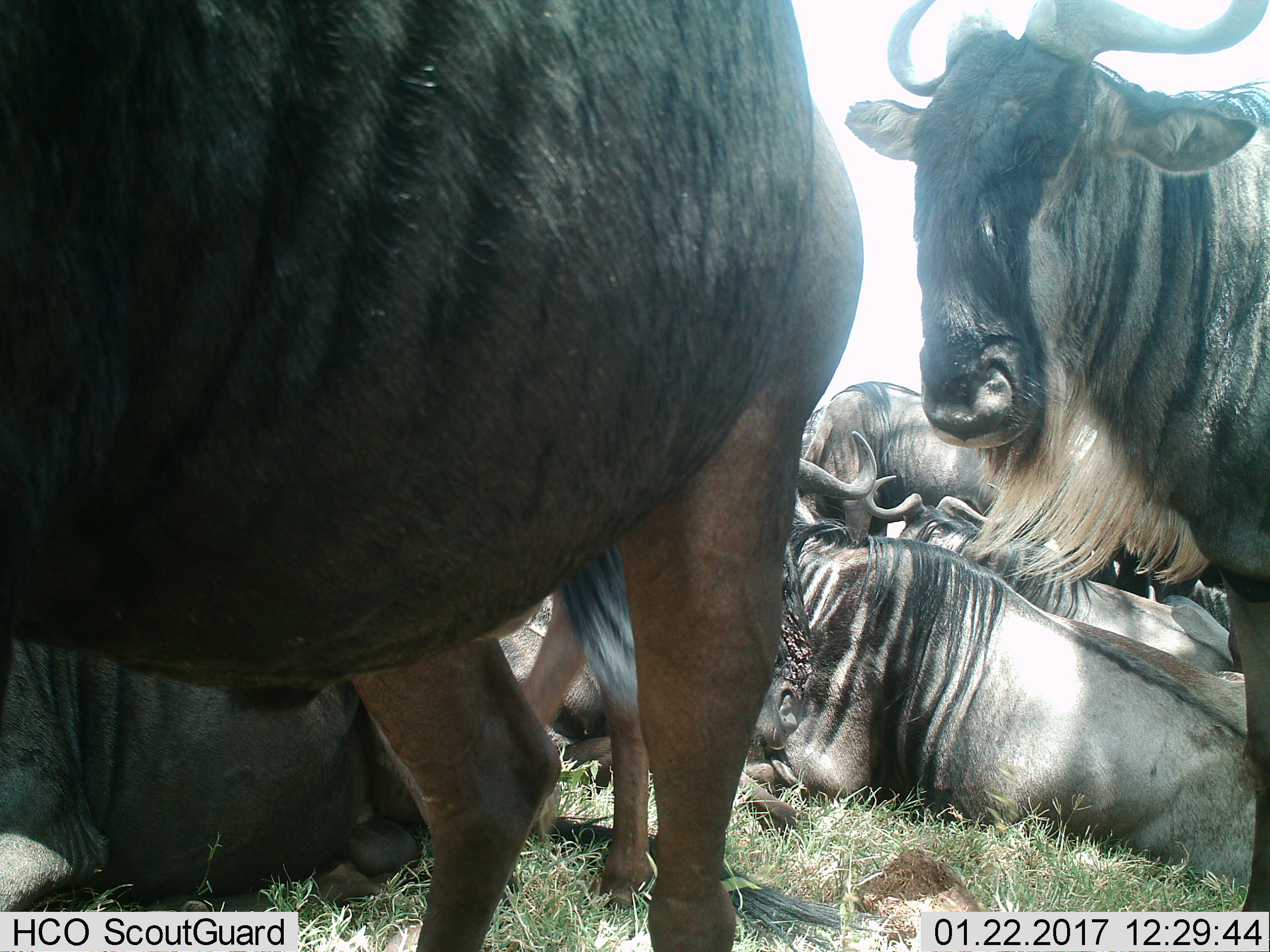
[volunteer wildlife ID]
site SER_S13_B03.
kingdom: Animalia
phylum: Chordata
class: Mammalia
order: Artiodactyla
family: Bovidae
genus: Connochaetes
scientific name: Connochaetes taurinus taurinus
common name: blue wildebeest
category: wildebeestblue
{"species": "wildebeestblue (blue wildebeest) (Connochaetes taurinus taurinus)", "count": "6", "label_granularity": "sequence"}